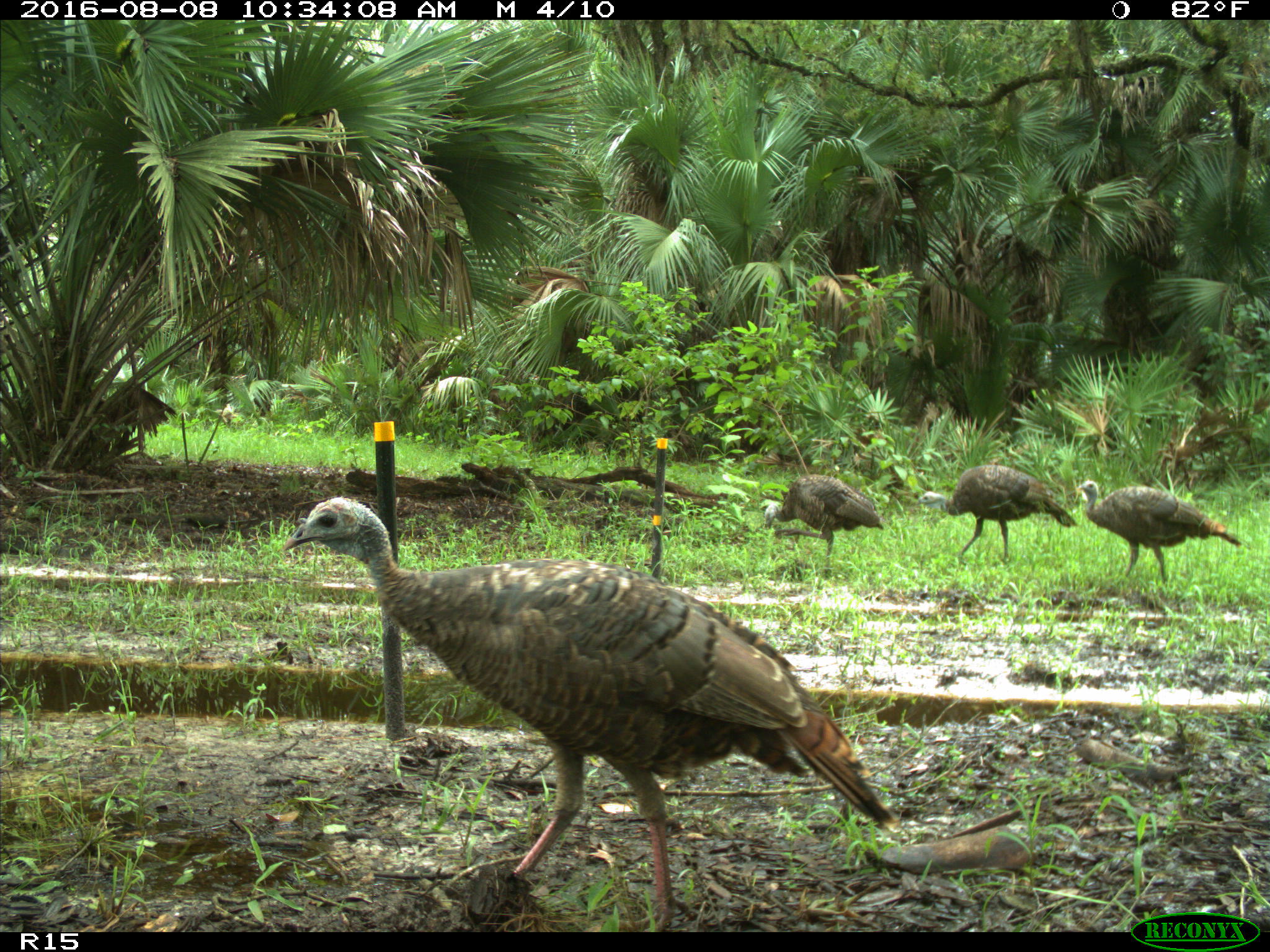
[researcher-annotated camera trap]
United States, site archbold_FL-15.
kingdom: Animalia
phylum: Chordata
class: Aves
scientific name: Aves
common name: birds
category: unidentified bird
Unidentified bird (birds) (Aves).